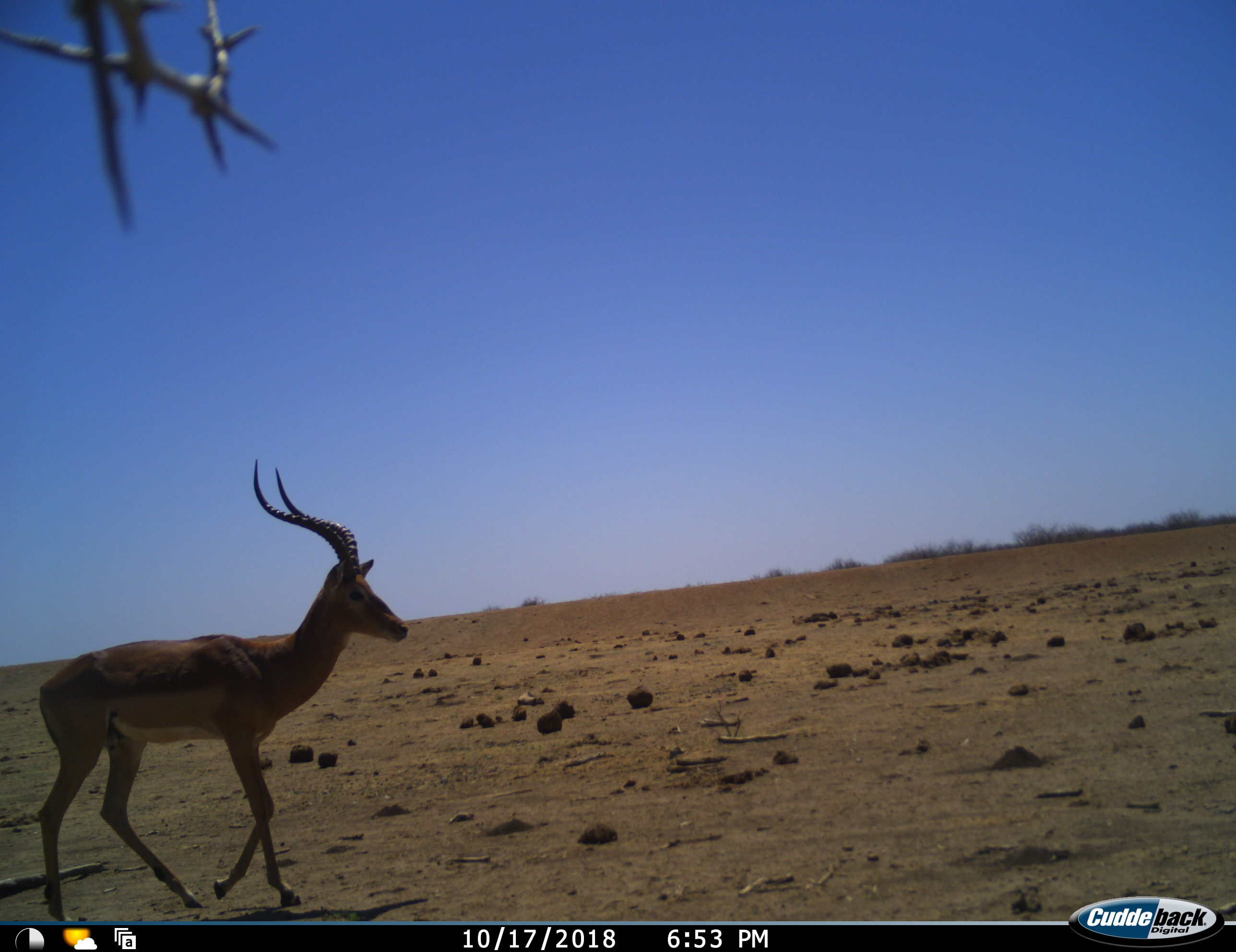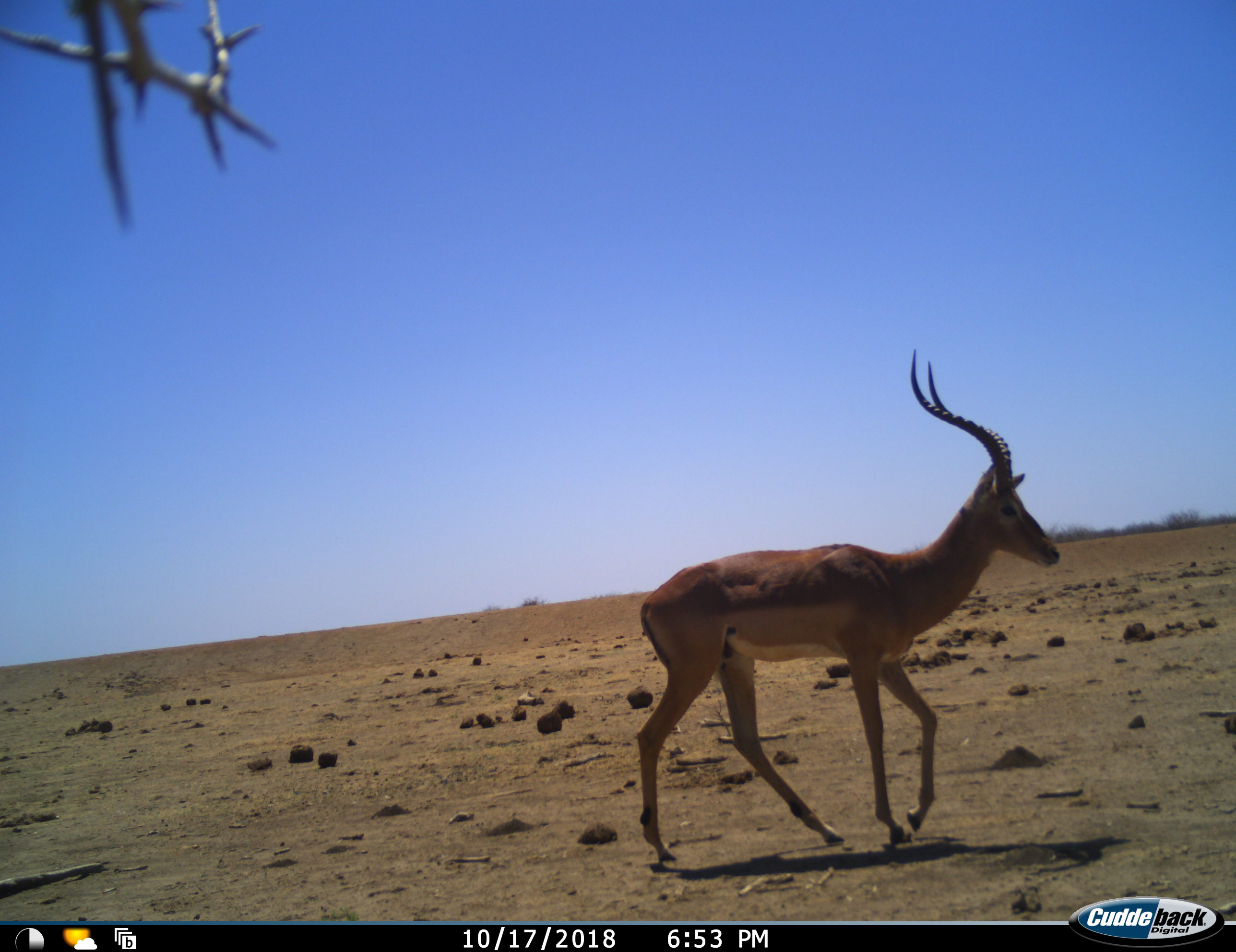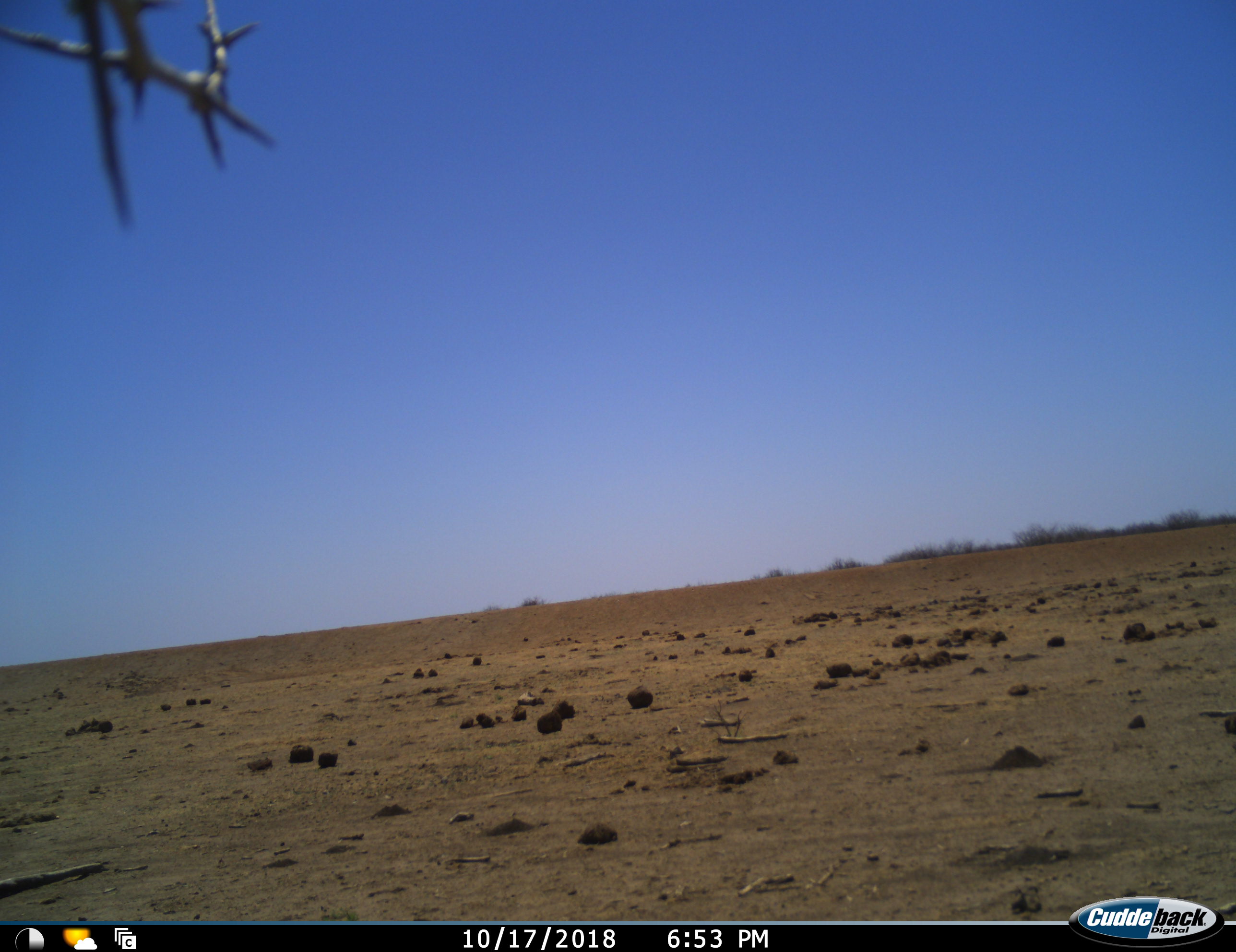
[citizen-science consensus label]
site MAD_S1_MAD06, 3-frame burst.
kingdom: Animalia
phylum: Chordata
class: Mammalia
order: Artiodactyla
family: Bovidae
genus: Aepyceros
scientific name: Aepyceros melampus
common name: impala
Impala (Aepyceros melampus), count 1. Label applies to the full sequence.